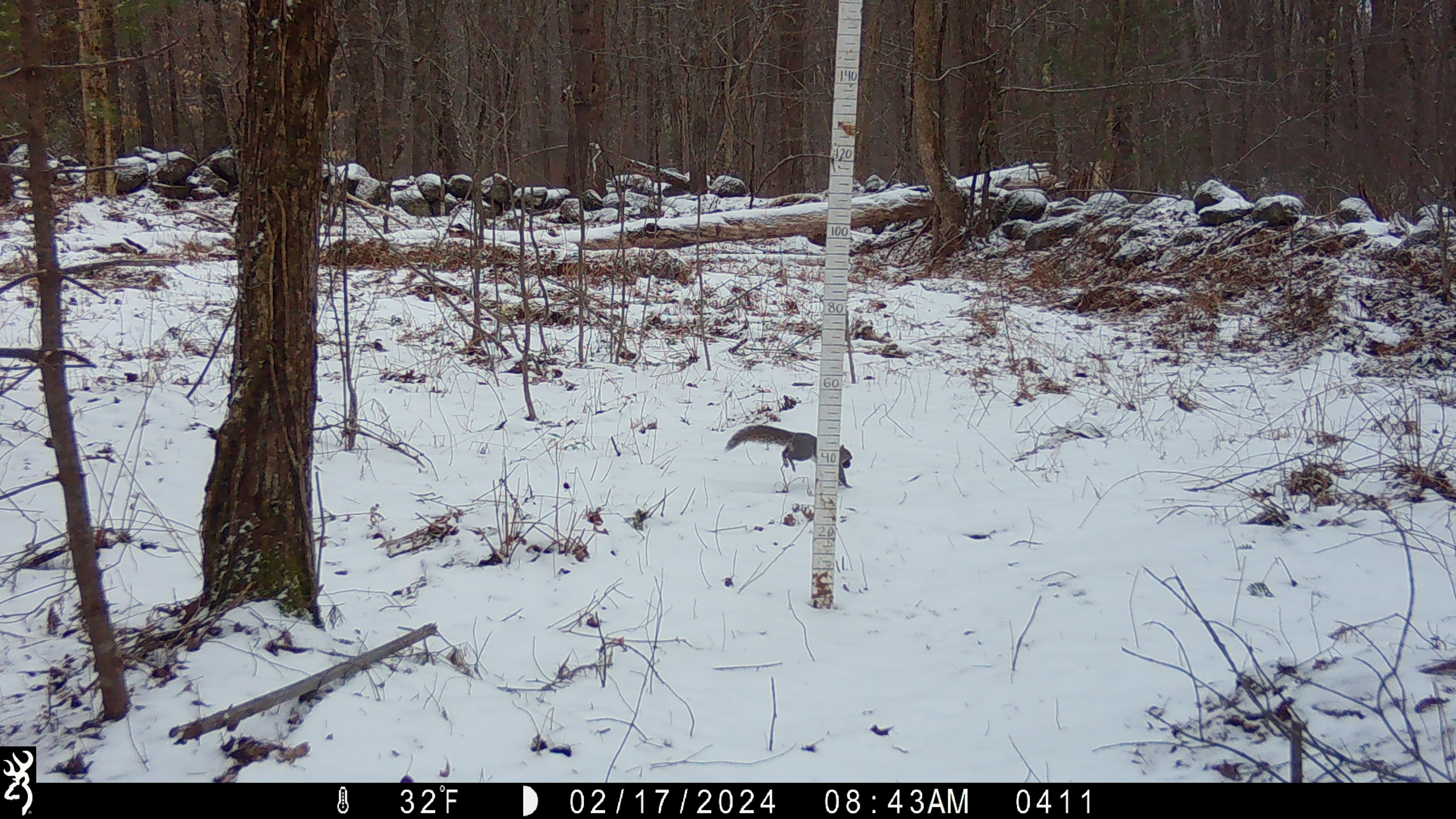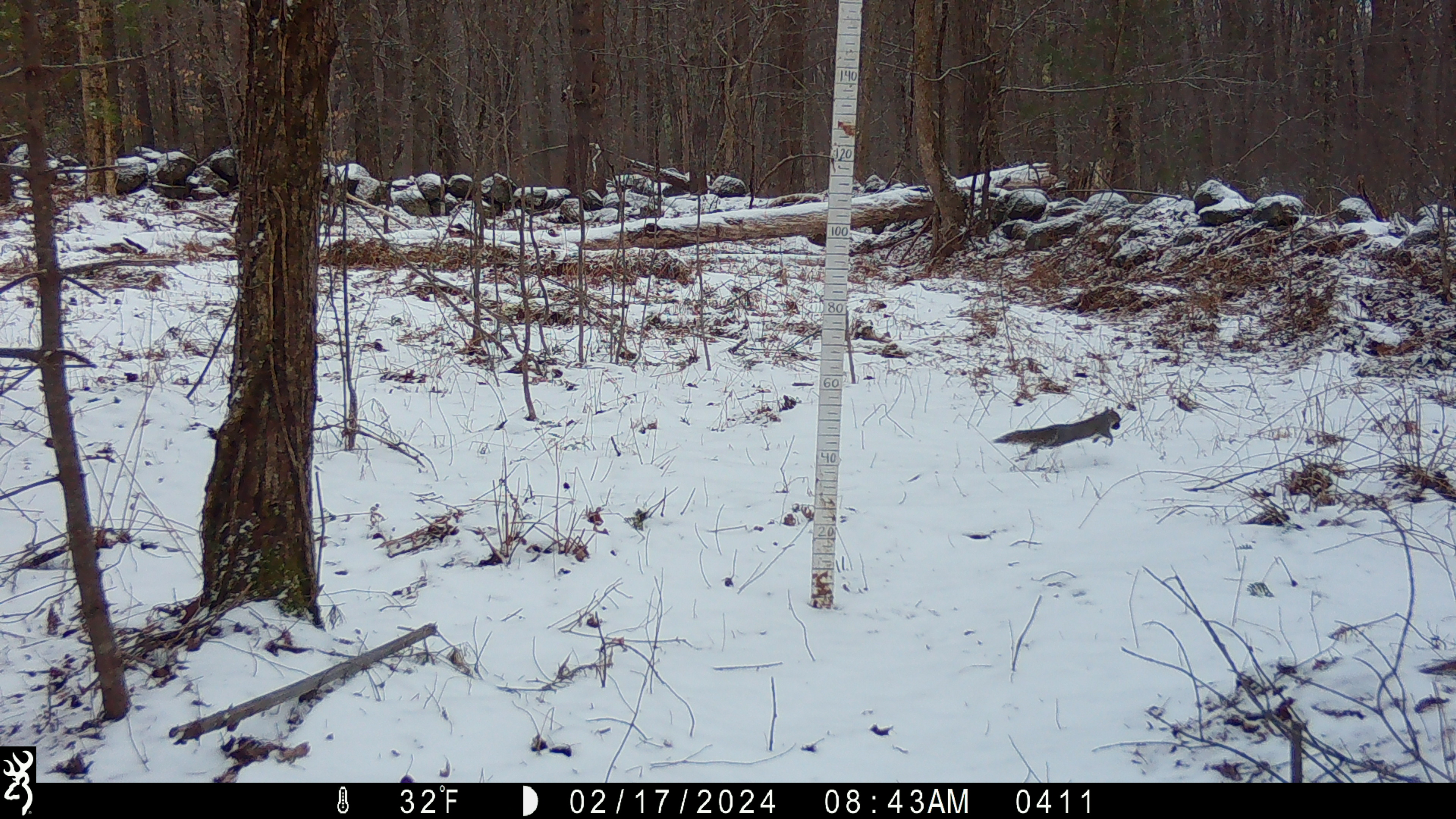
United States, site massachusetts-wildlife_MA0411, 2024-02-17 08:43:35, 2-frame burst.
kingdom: Animalia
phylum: Chordata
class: Mammalia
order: Rodentia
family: Sciuridae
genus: Sciurus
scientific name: Sciurus carolinensis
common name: gray squirrel